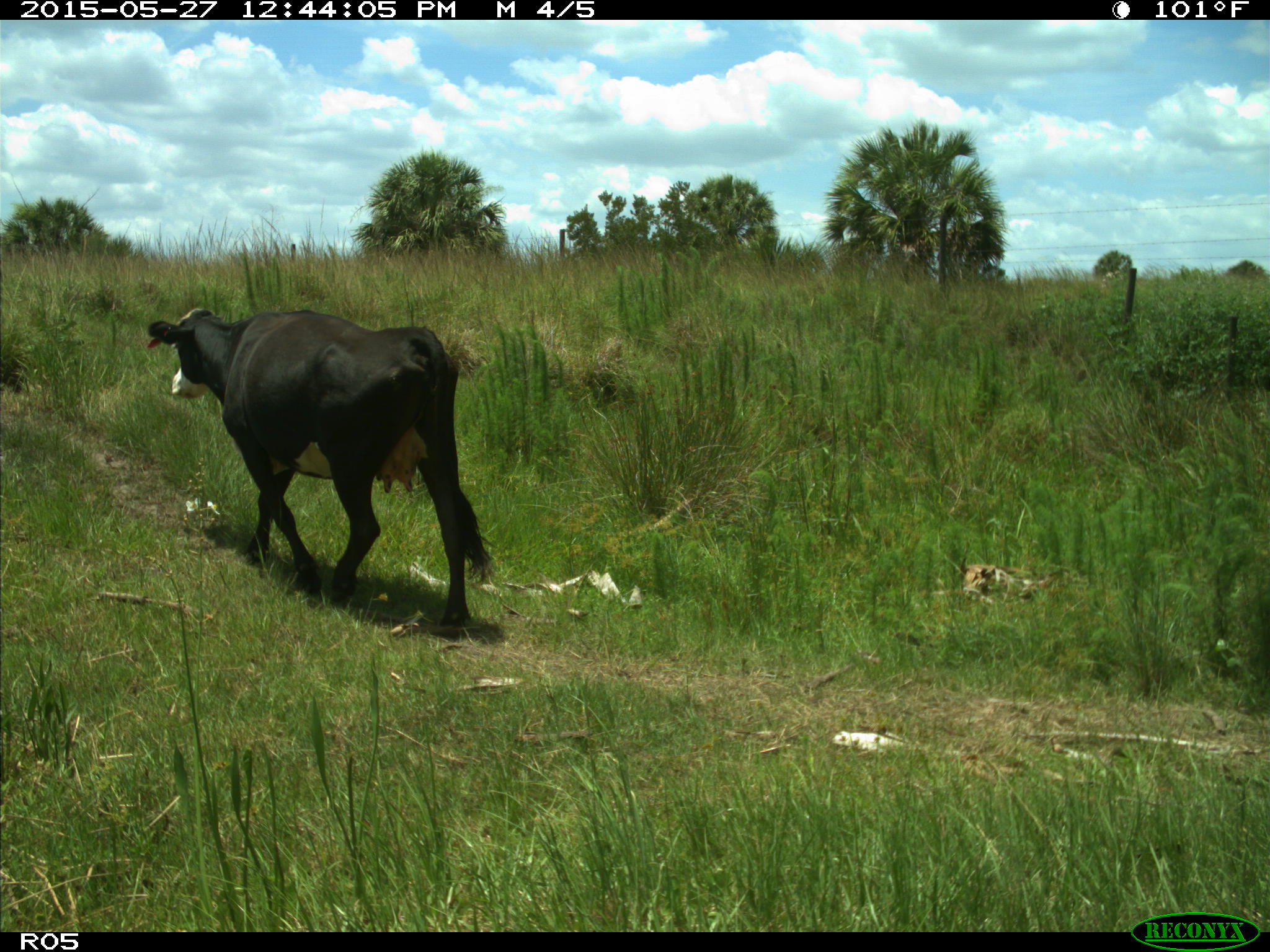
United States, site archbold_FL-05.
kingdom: Animalia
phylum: Chordata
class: Mammalia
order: Artiodactyla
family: Bovidae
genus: Bos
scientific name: Bos taurus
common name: domestic cow